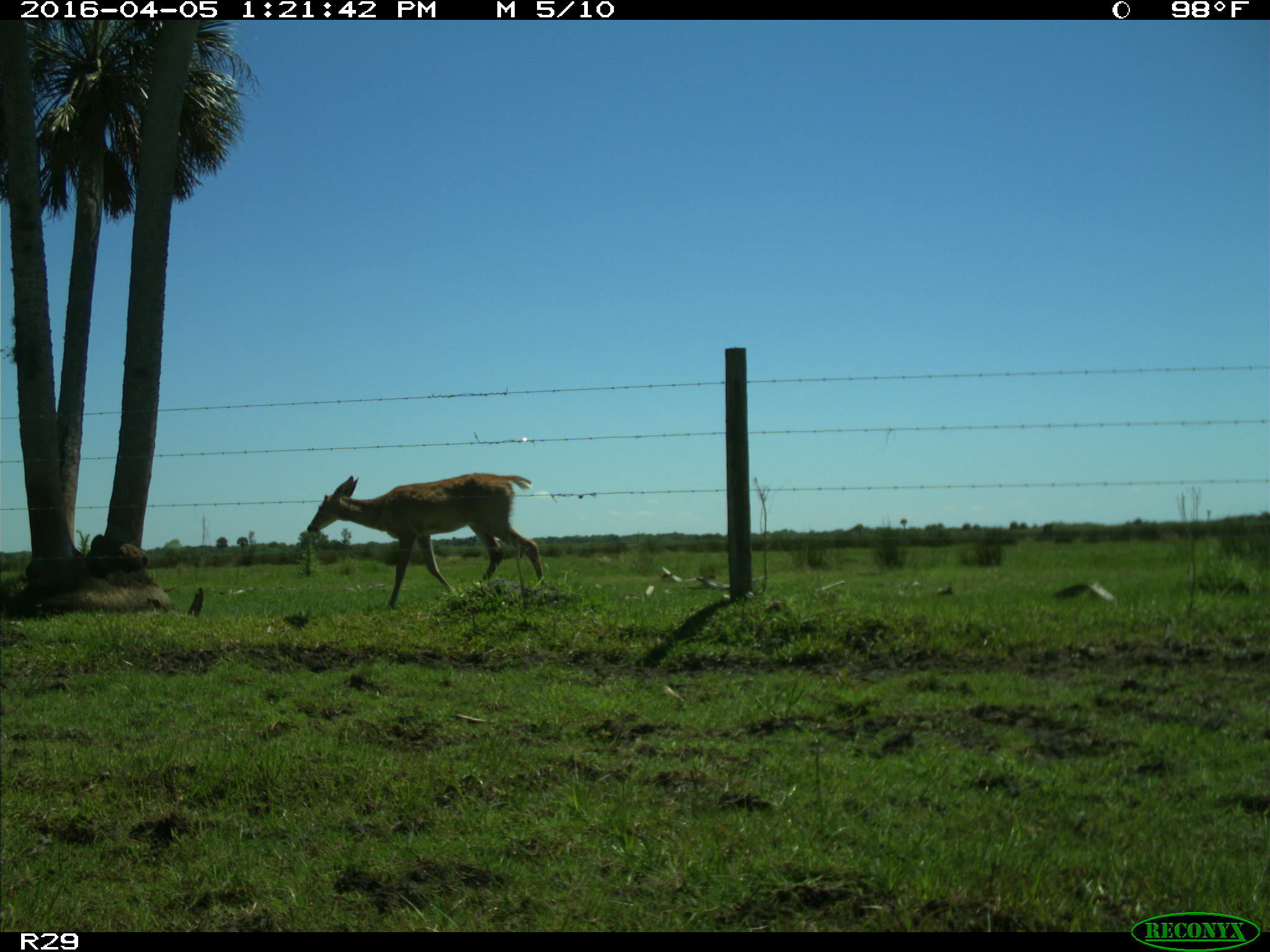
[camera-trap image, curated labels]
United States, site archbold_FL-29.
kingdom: Animalia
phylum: Chordata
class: Mammalia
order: Artiodactyla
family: Cervidae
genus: Odocoileus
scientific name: Odocoileus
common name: deer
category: unidentified deer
Unidentified deer (deer) (Odocoileus).